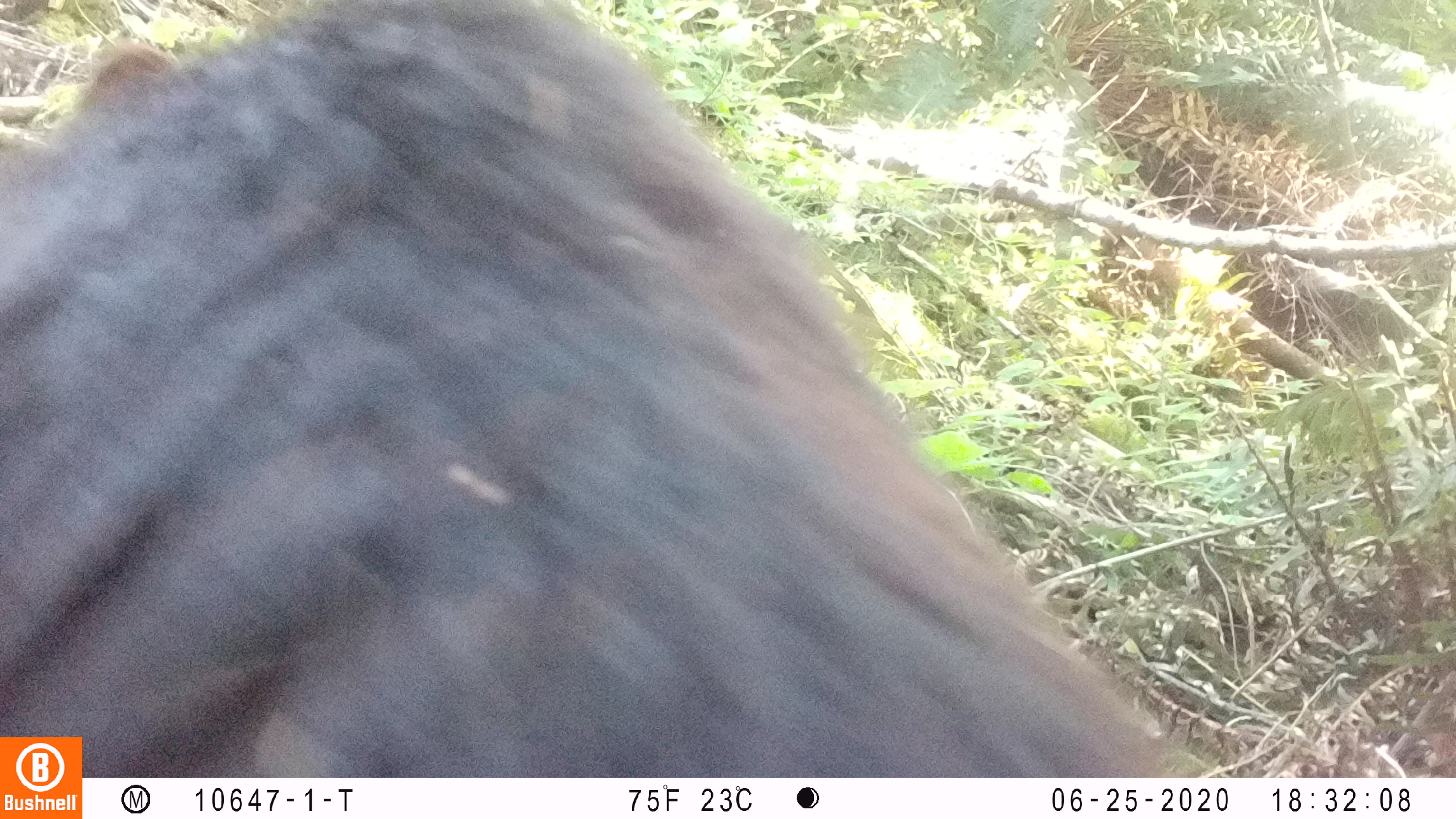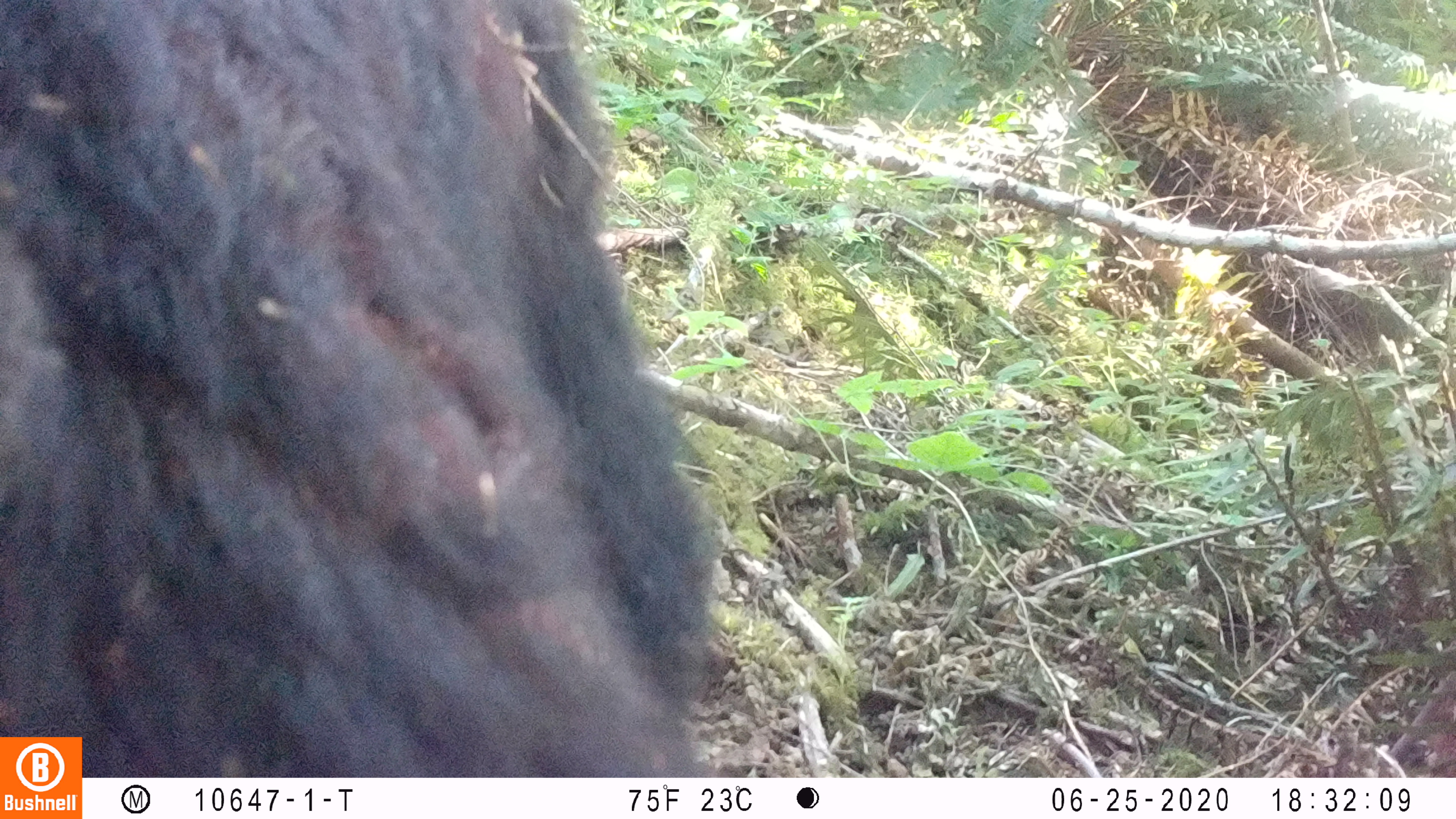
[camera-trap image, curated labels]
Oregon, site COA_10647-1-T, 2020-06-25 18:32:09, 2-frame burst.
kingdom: Animalia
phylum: Chordata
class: Mammalia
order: Carnivora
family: Ursidae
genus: Ursus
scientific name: Ursus americanus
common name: american black bear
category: black bear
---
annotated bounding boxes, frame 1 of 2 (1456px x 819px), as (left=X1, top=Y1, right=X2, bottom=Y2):
black bear: (left=86, top=5, right=1118, bottom=771)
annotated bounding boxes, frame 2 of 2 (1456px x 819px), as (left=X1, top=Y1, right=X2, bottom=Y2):
black bear: (left=84, top=0, right=707, bottom=775)